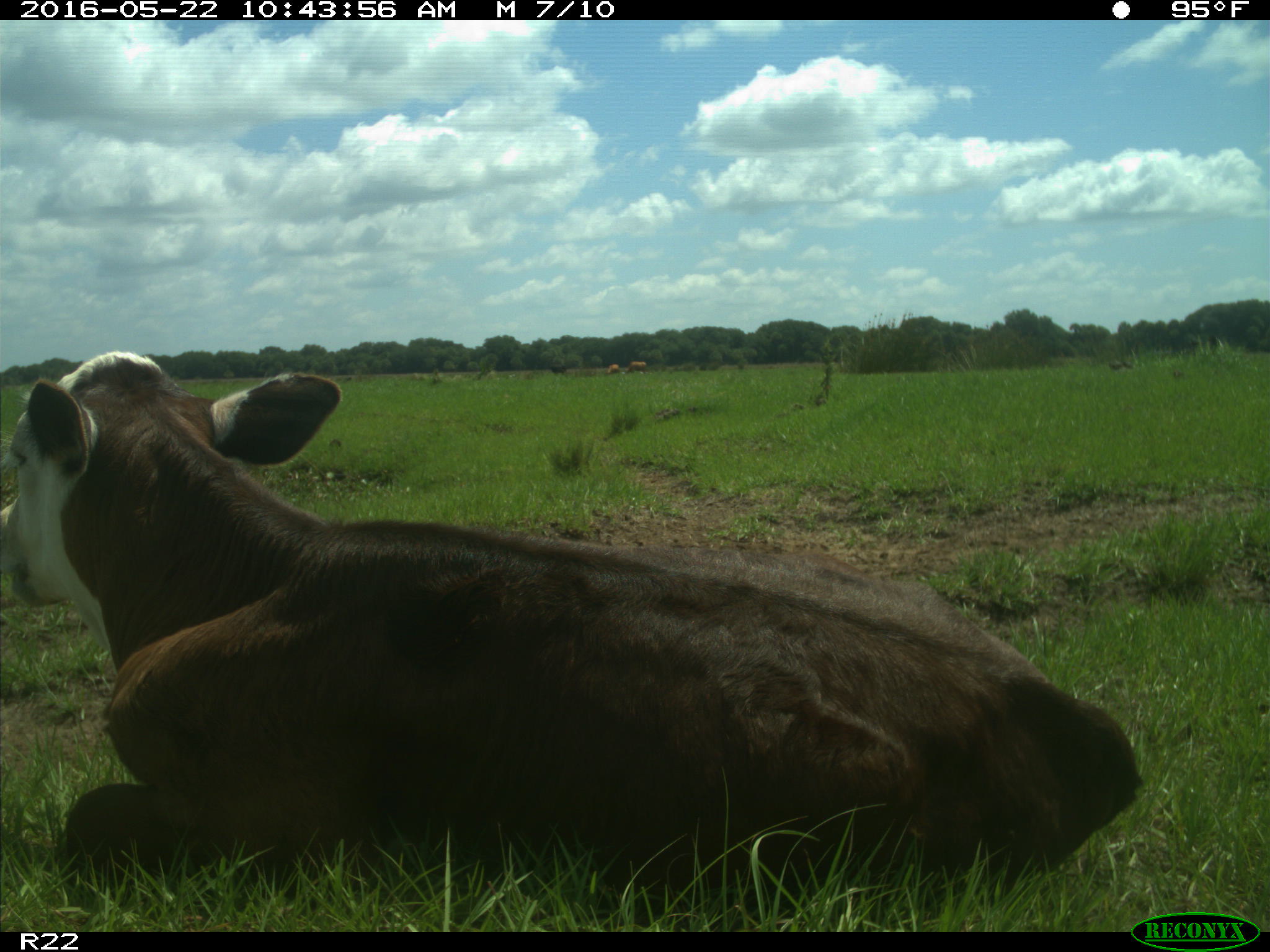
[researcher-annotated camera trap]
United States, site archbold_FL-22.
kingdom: Animalia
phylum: Chordata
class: Mammalia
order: Artiodactyla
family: Bovidae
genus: Bos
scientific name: Bos taurus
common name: domestic cow